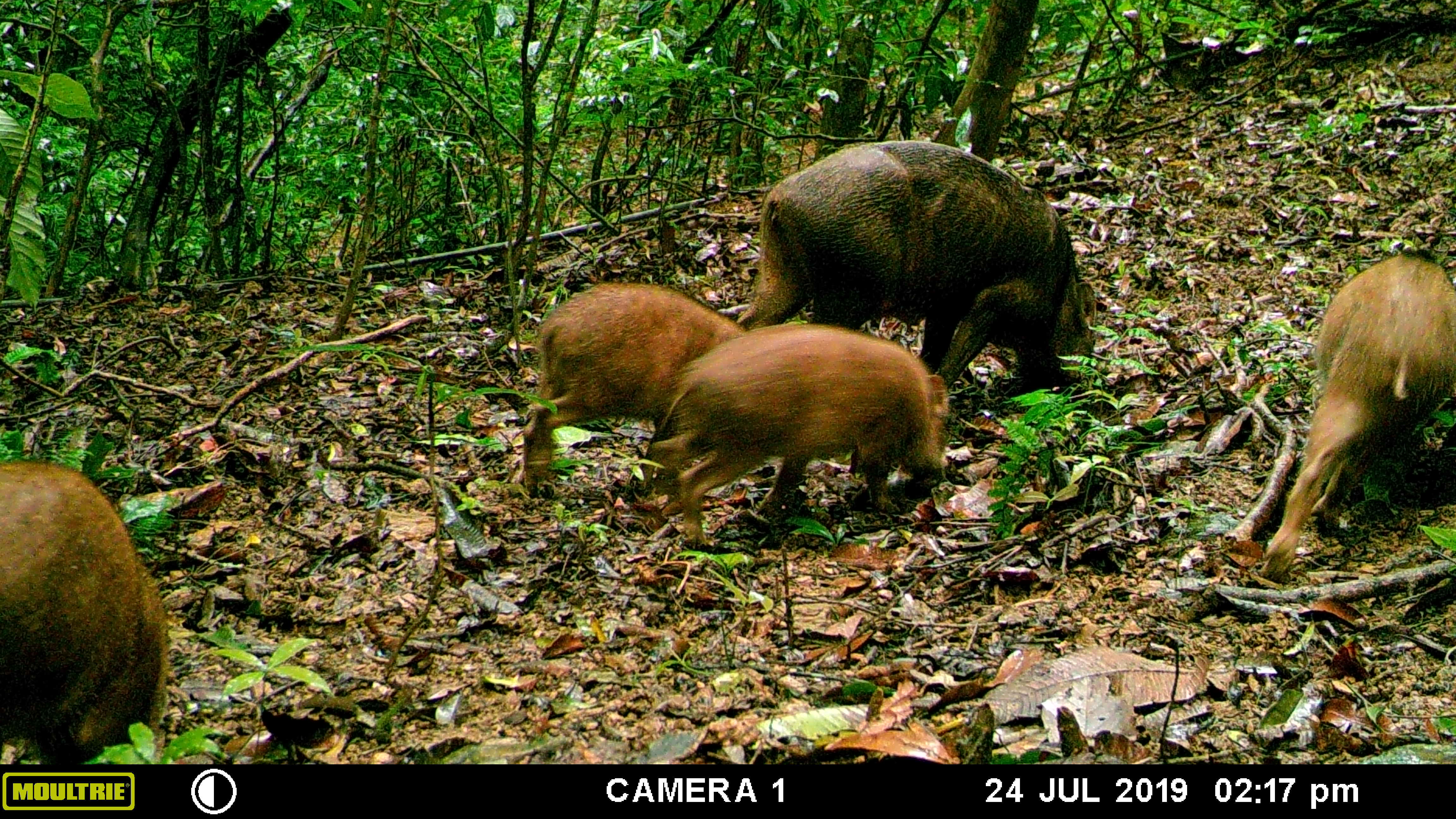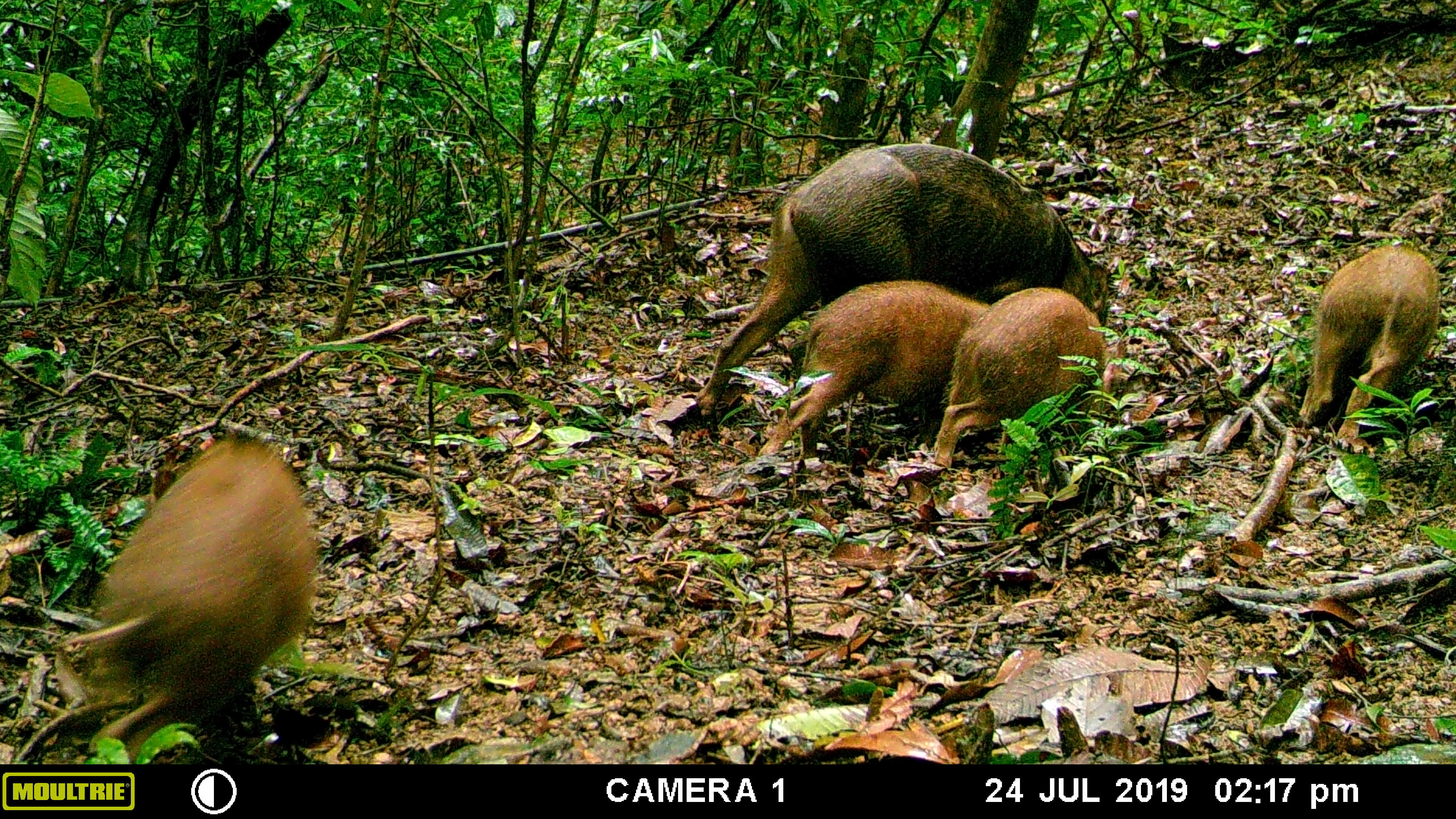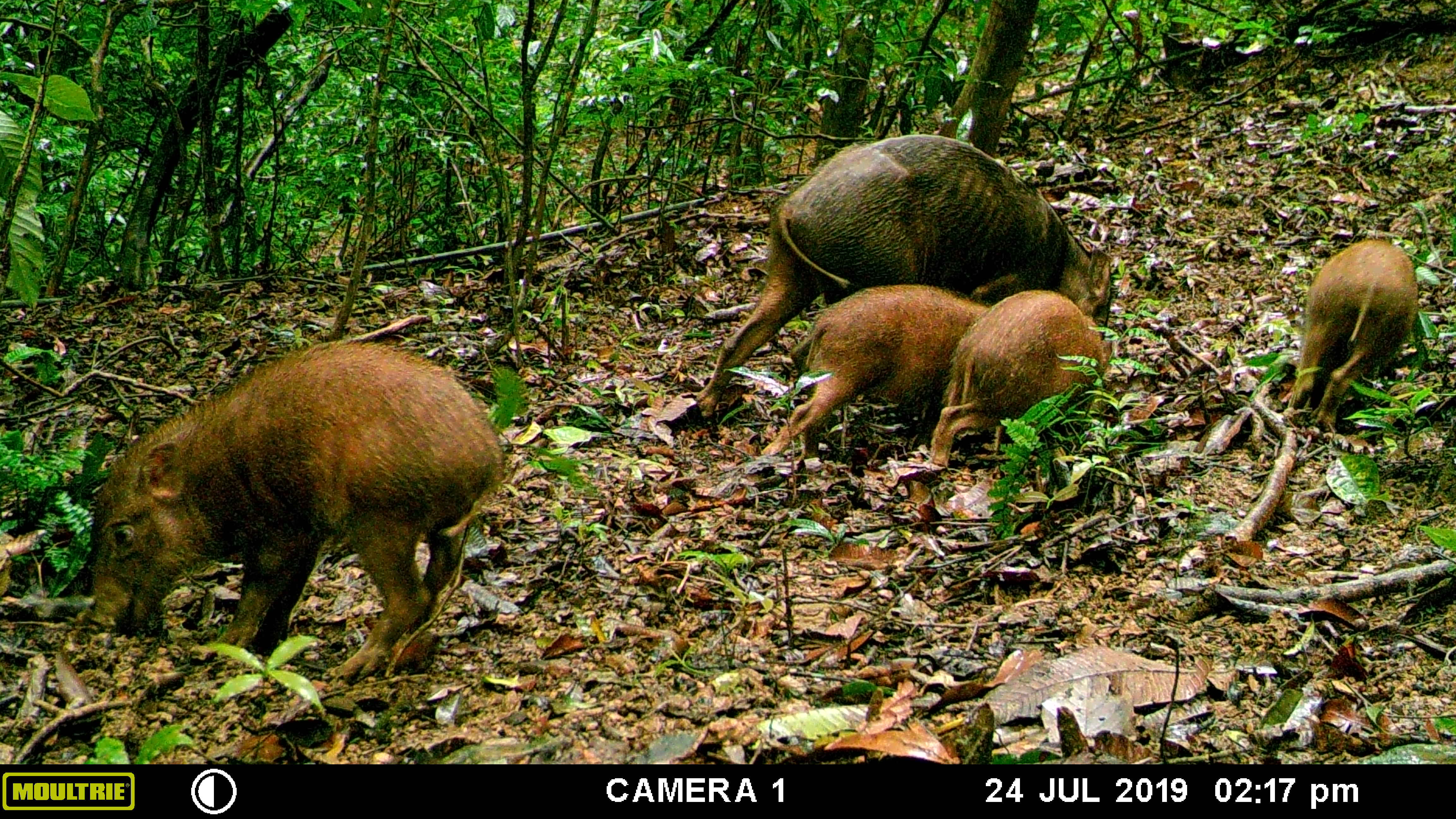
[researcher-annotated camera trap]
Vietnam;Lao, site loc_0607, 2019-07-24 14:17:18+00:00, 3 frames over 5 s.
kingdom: Animalia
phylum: Chordata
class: Mammalia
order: Artiodactyla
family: Suidae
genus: Sus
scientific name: Sus scrofa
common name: eurasian wild pig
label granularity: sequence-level